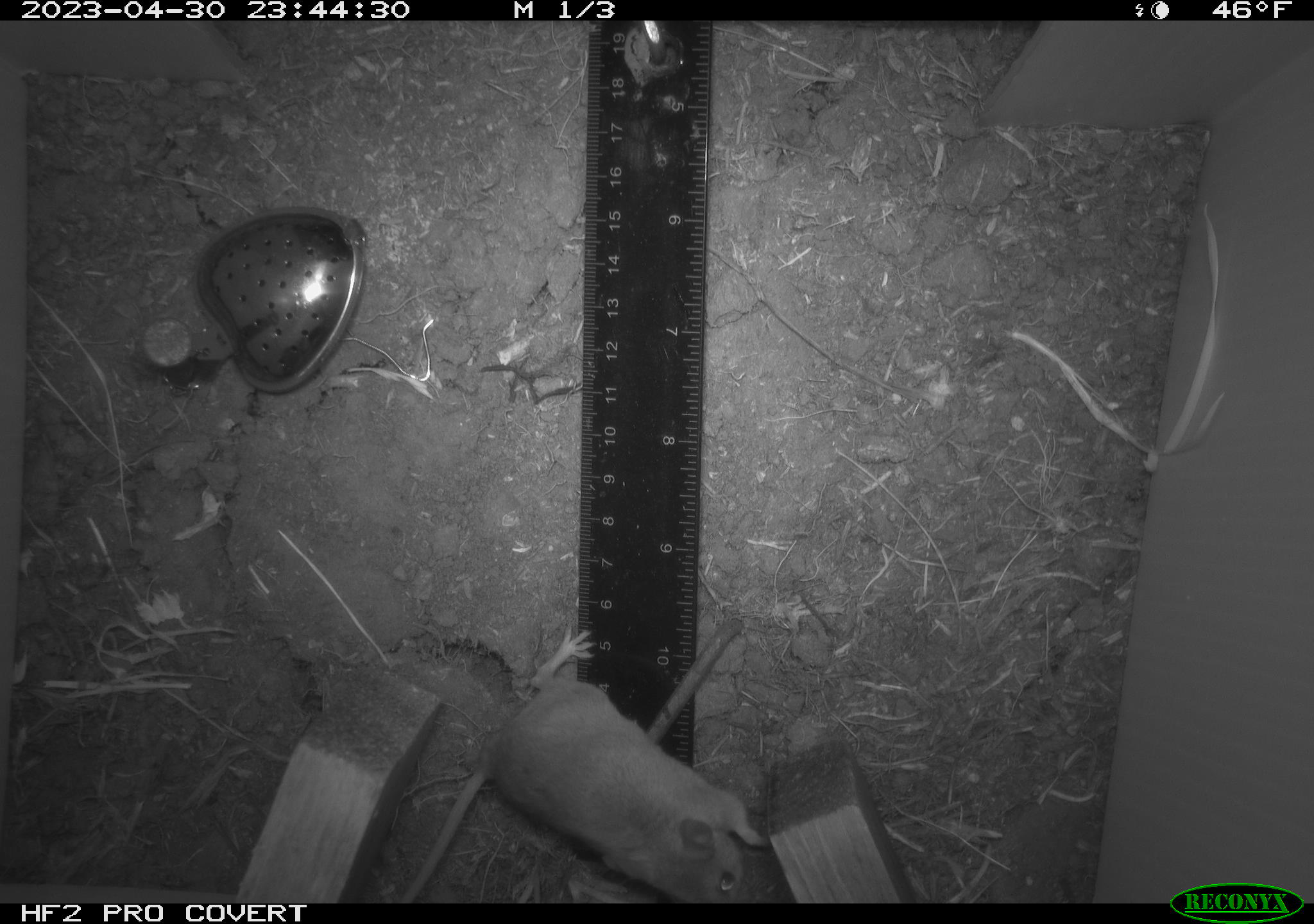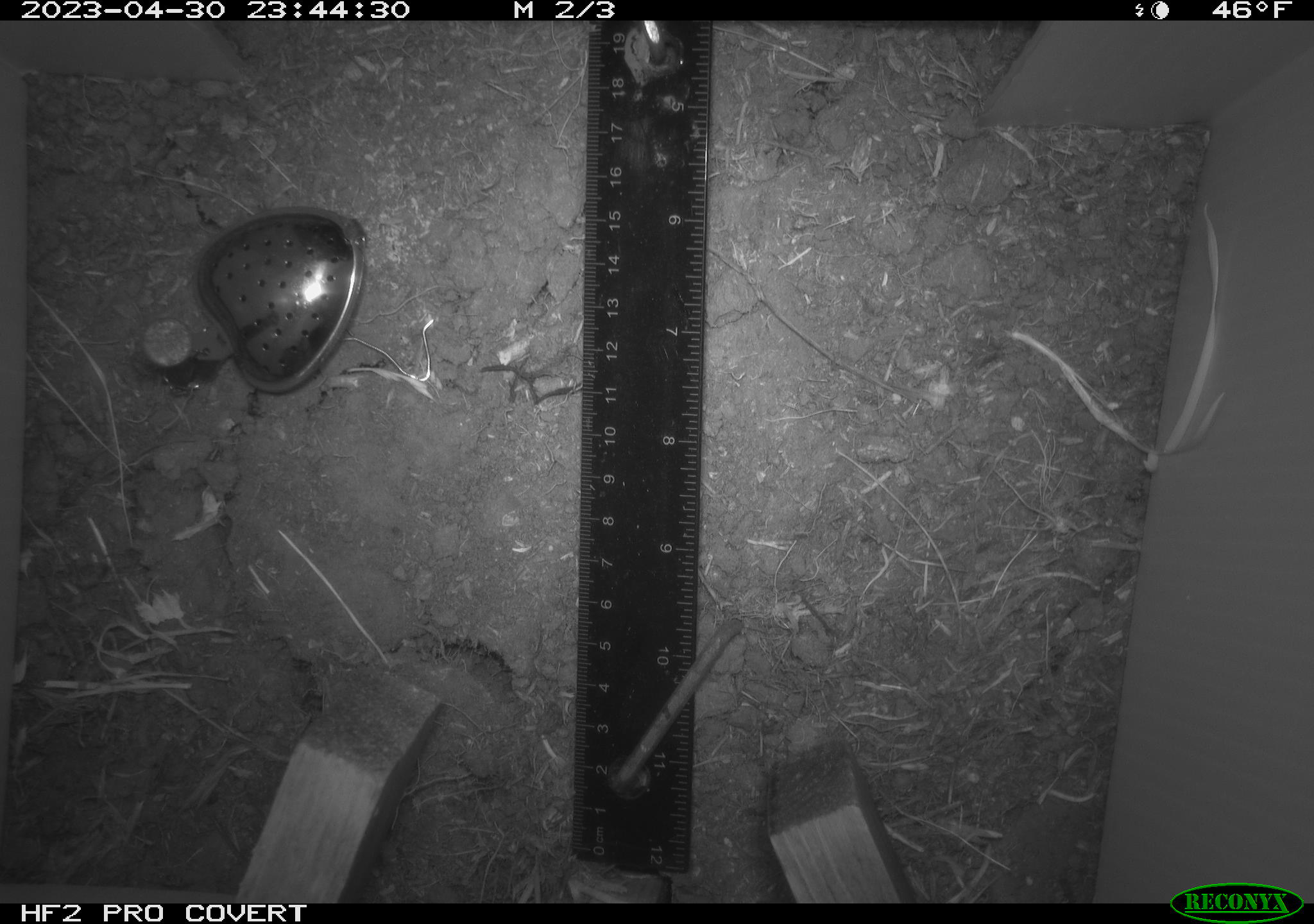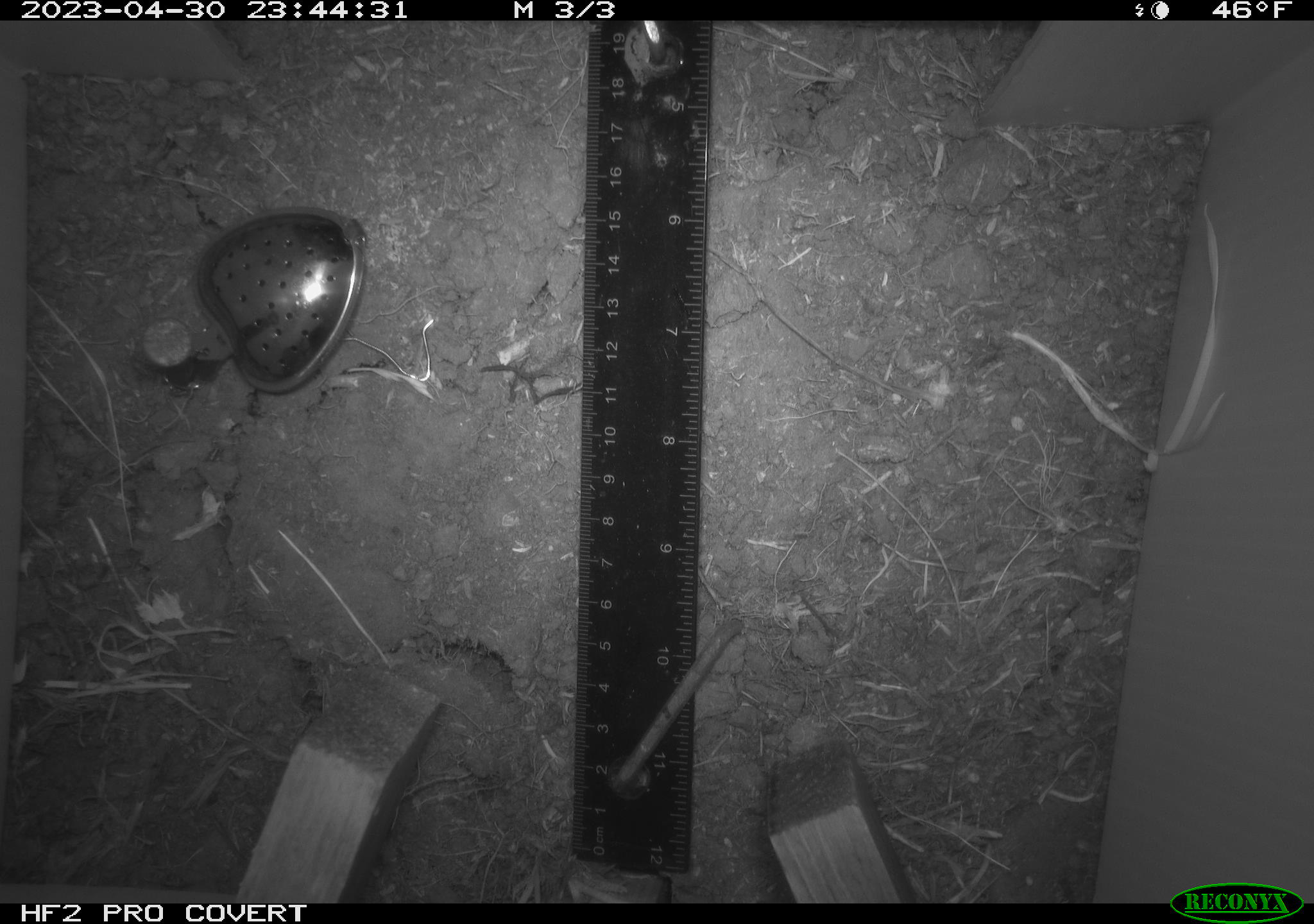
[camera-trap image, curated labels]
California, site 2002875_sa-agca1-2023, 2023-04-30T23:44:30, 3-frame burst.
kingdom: Animalia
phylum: Chordata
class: Mammalia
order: Rodentia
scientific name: Rodentia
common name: mouse species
Mouse species (Rodentia).